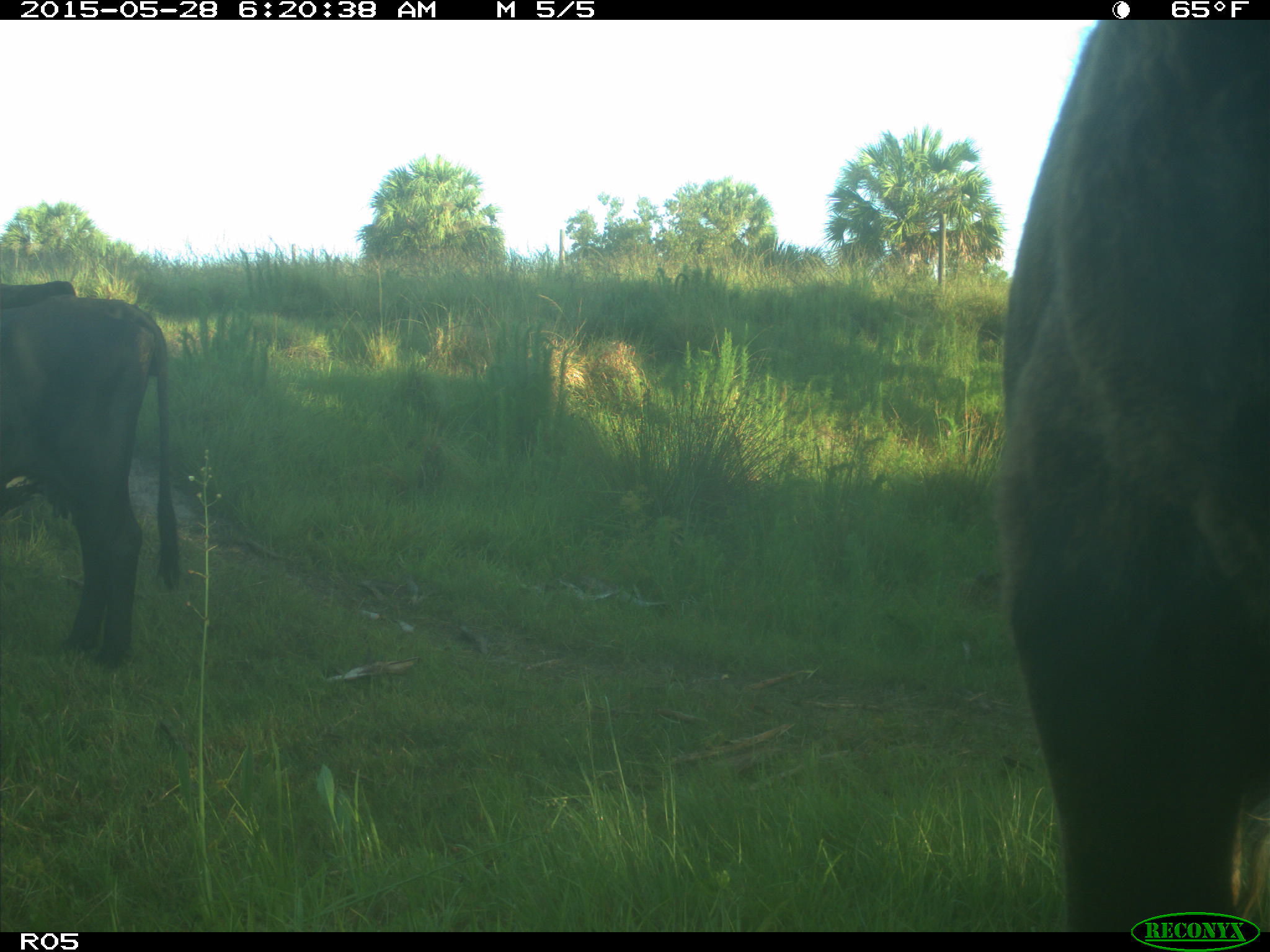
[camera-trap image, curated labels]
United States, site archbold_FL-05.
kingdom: Animalia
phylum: Chordata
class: Mammalia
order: Artiodactyla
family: Bovidae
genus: Bos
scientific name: Bos taurus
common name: domestic cow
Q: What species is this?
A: Bos taurus (domestic cow).